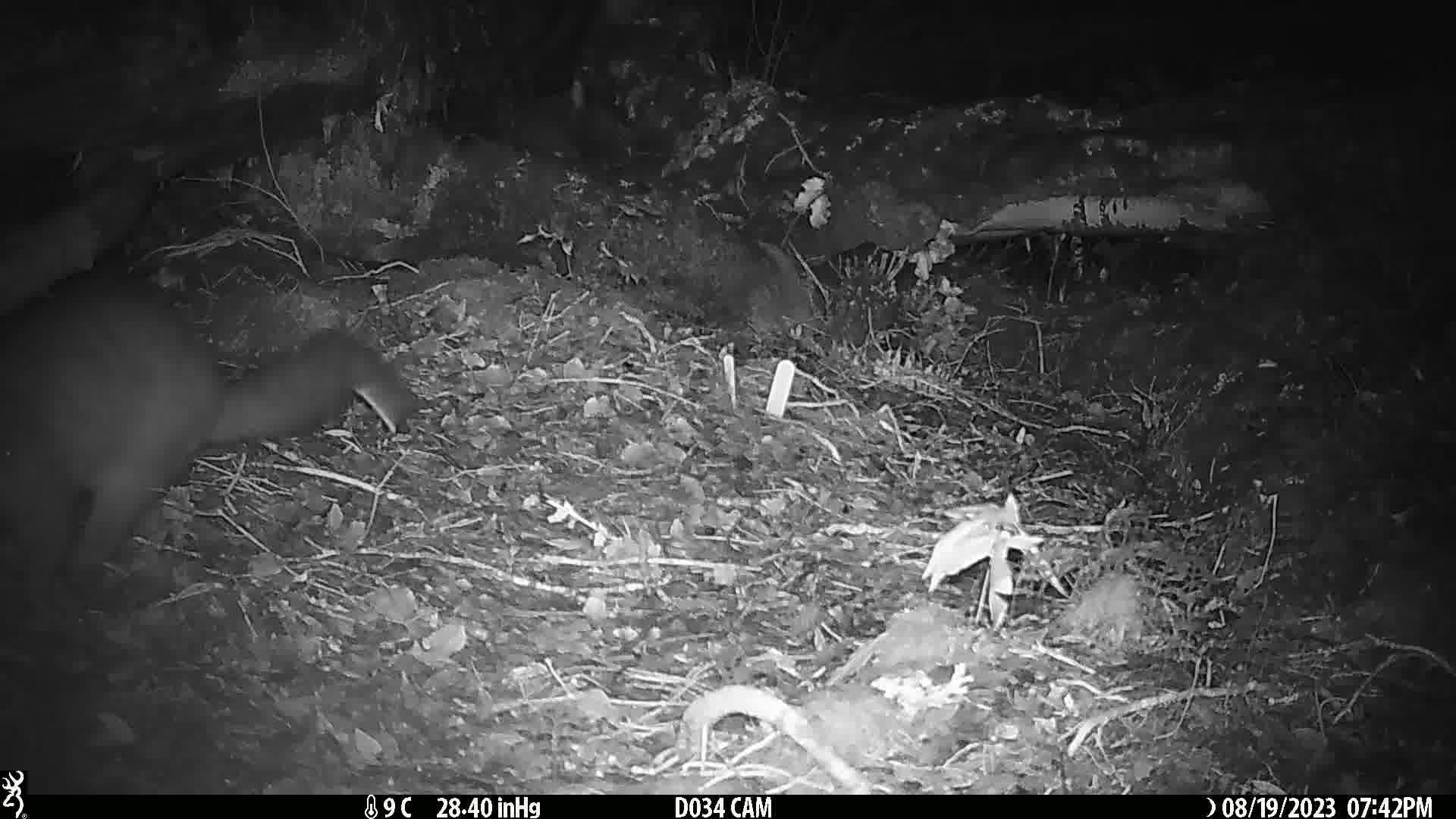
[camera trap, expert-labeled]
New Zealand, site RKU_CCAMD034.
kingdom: Animalia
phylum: Chordata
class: Mammalia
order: Diprotodontia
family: Phalangeridae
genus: Trichosurus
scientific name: Trichosurus vulpecula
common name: common brushtail possum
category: possum